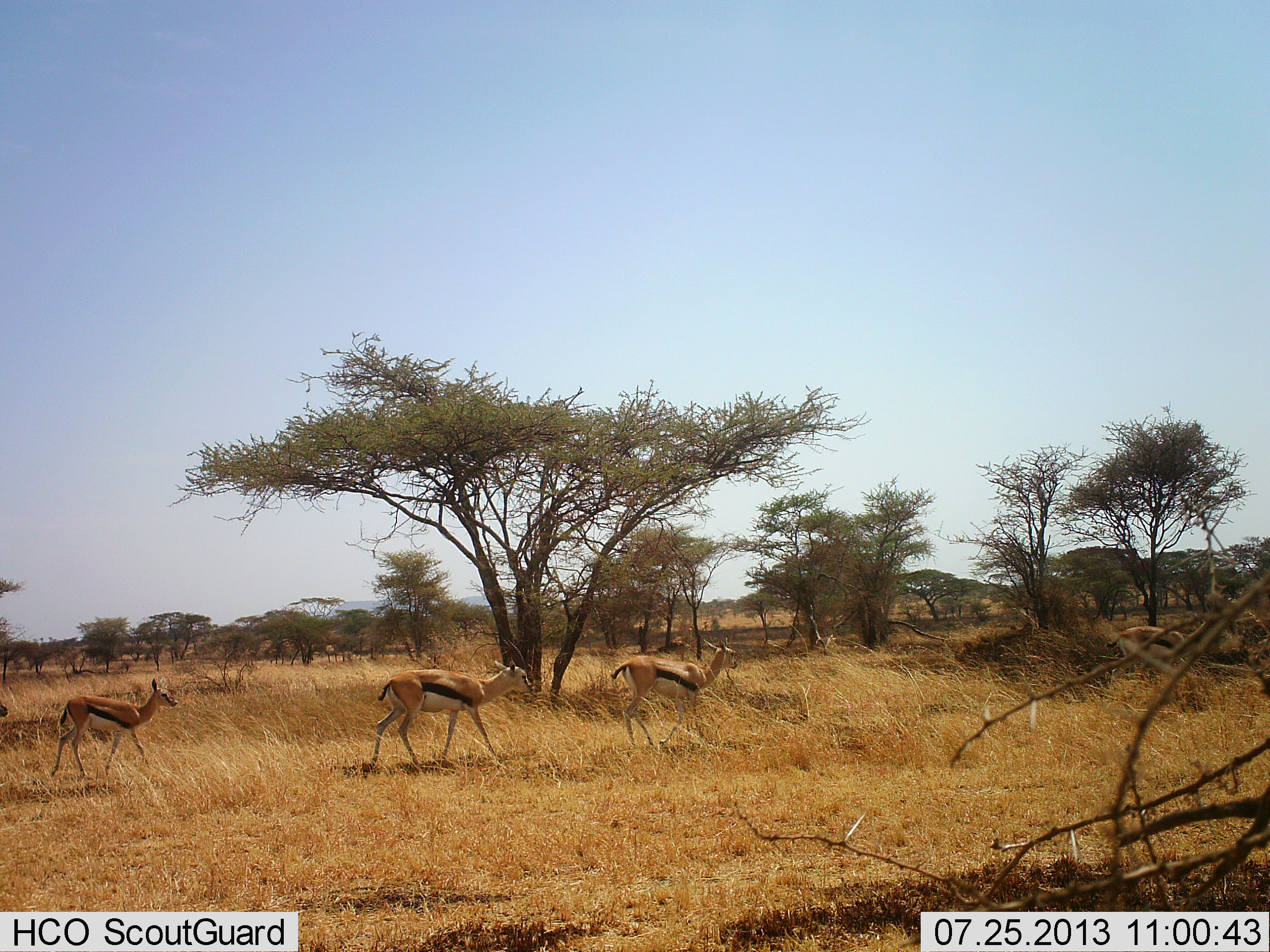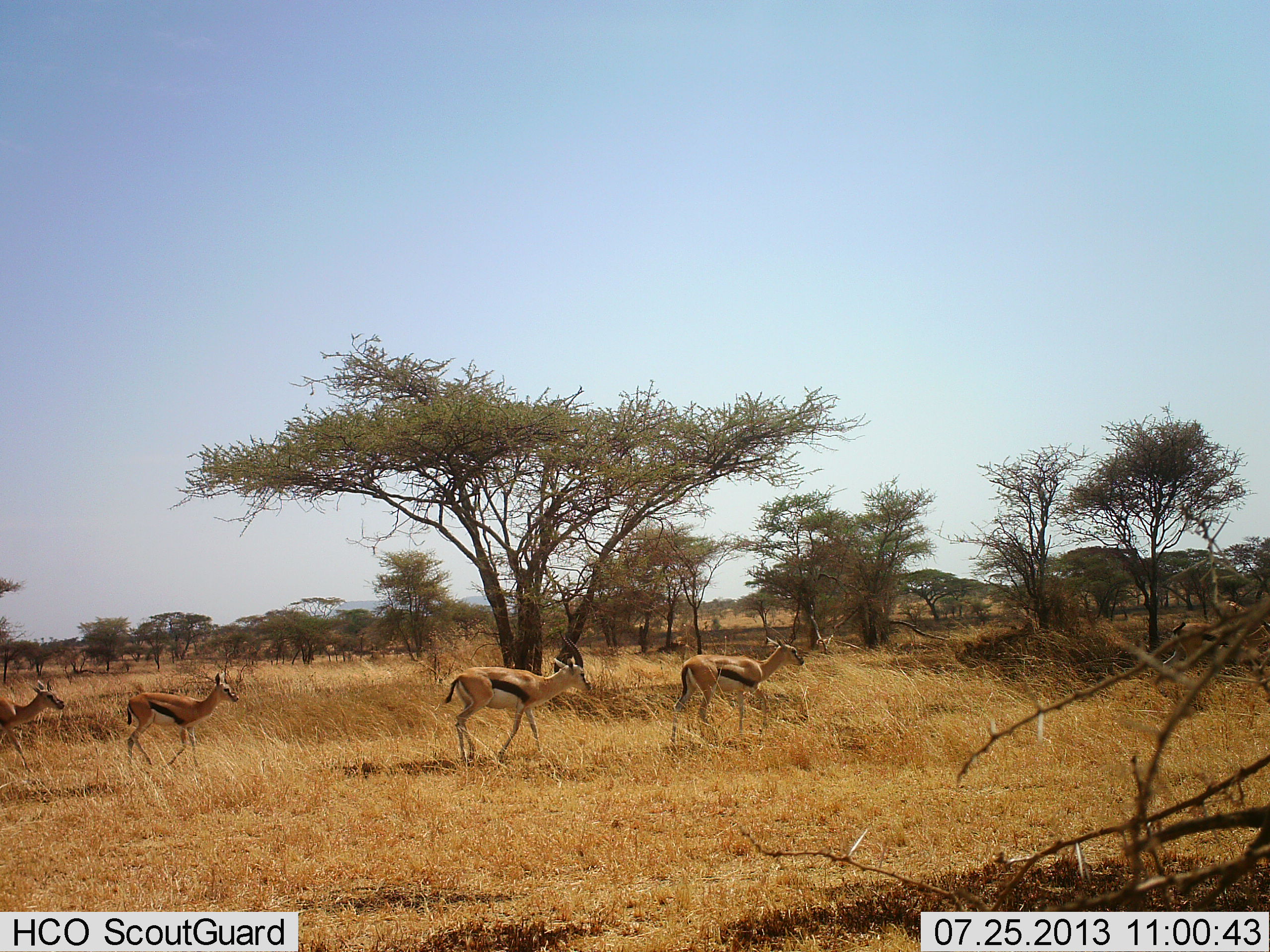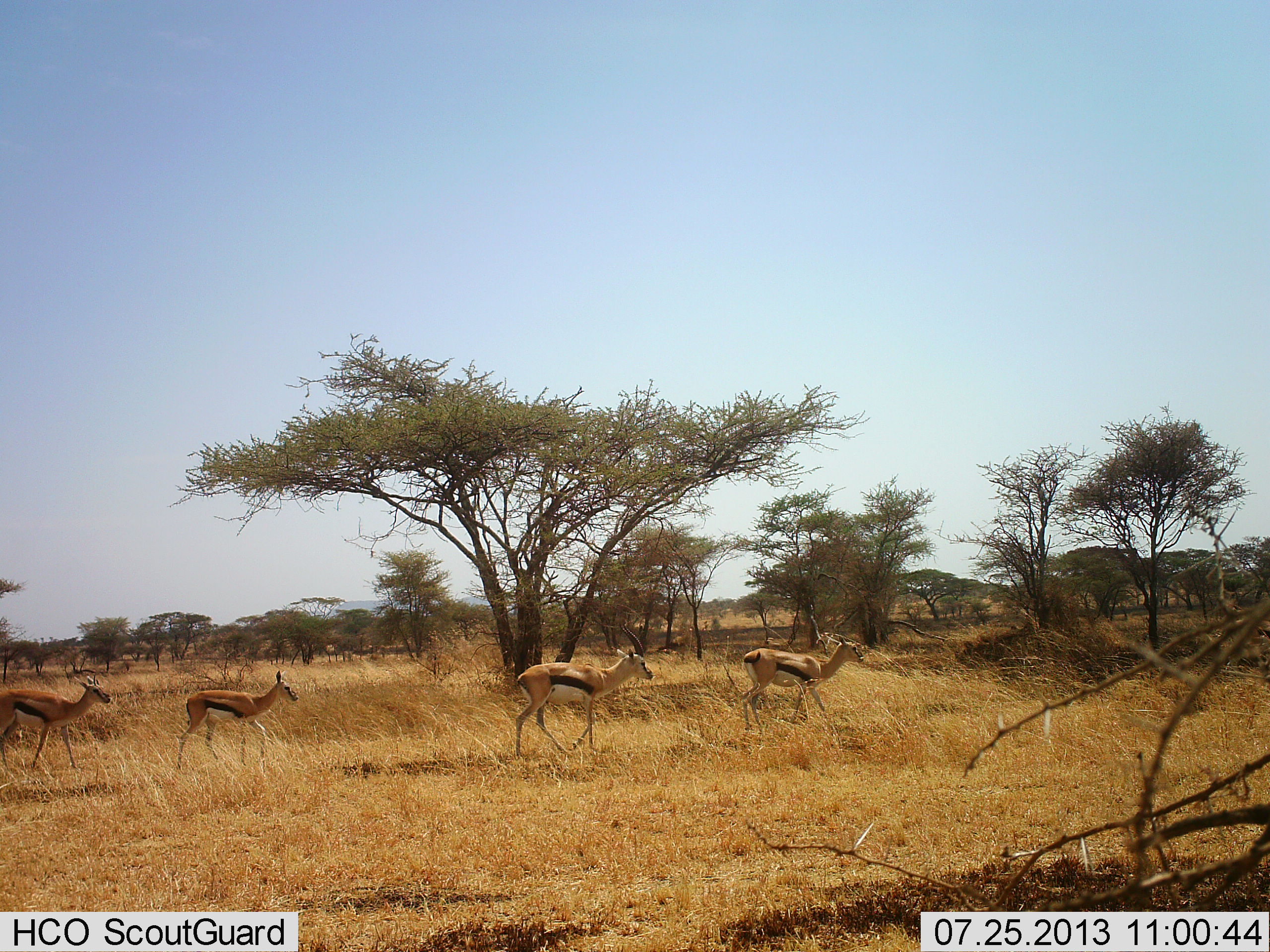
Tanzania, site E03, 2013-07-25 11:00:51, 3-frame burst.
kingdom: Animalia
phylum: Chordata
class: Mammalia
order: Artiodactyla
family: Bovidae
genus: Eudorcas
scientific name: Eudorcas thomsonii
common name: thomson's gazelle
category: gazellethomsons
Gazellethomsons (thomson's gazelle) (Eudorcas thomsonii), count 4. Behavior (volunteer vote fractions): standing 10%, resting 0%, moving 90%, interacting 0%. Young present (vote fraction): 10%. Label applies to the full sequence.